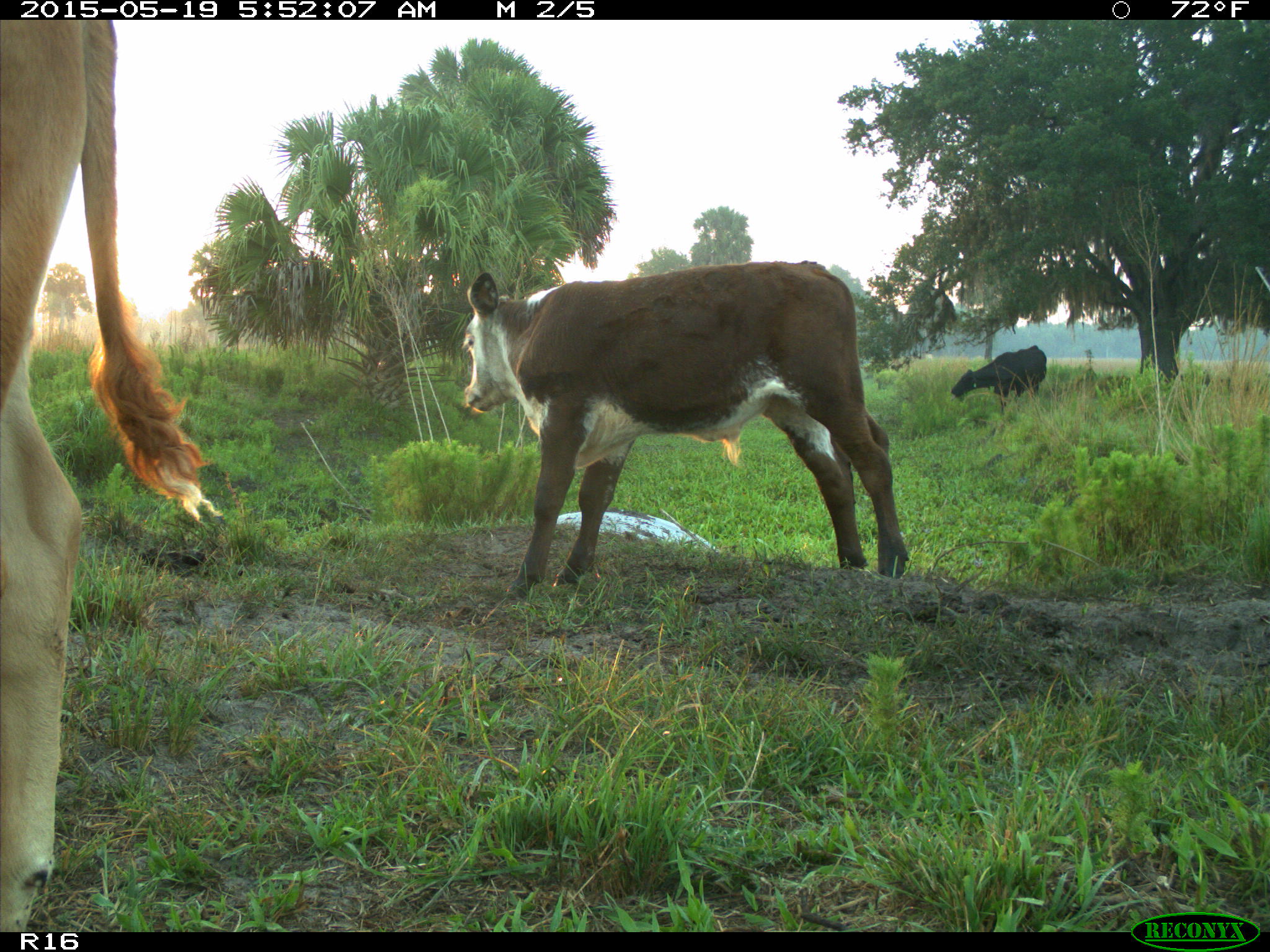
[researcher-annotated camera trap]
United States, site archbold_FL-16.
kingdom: Animalia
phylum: Chordata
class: Mammalia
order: Artiodactyla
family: Bovidae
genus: Bos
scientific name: Bos taurus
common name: domestic cow